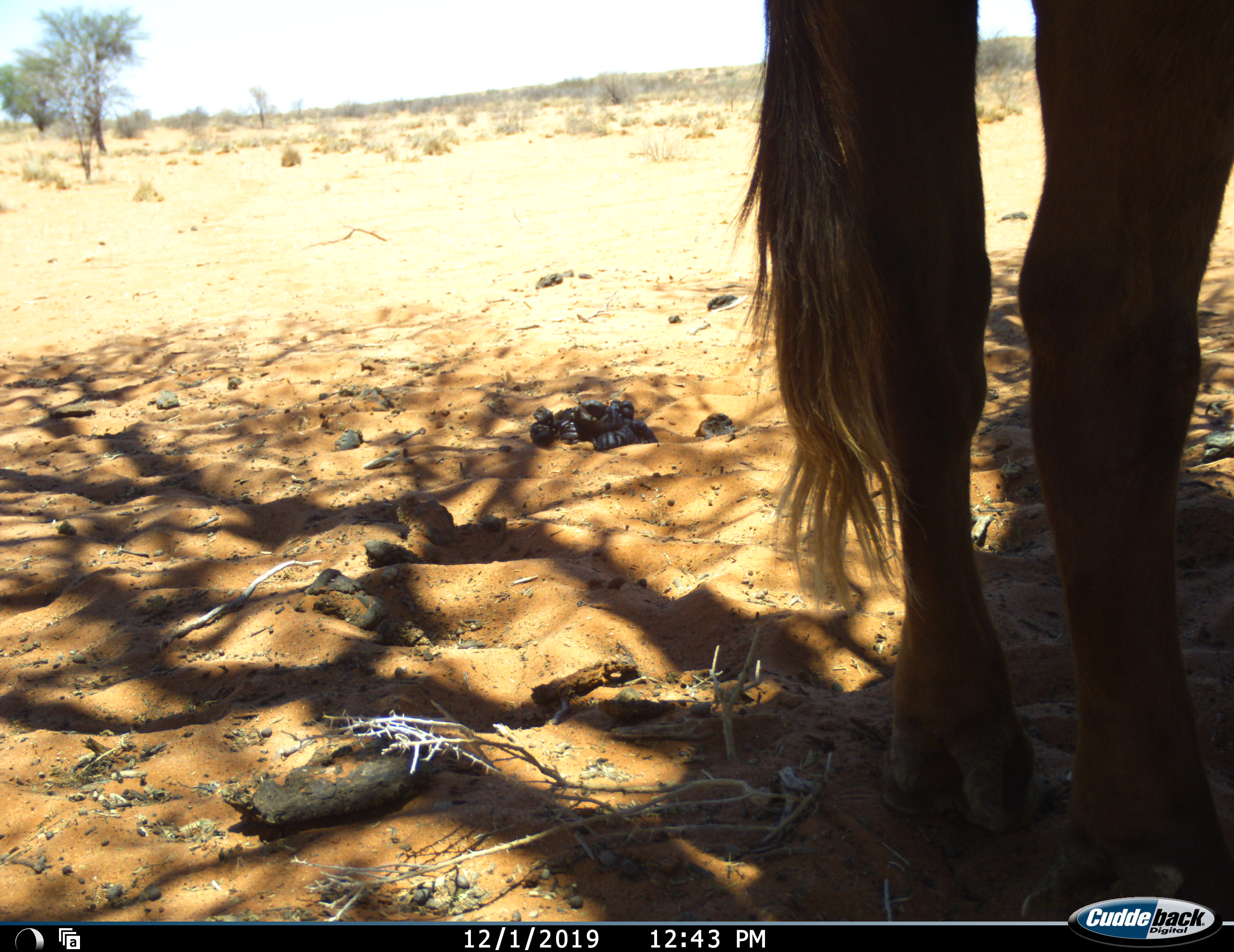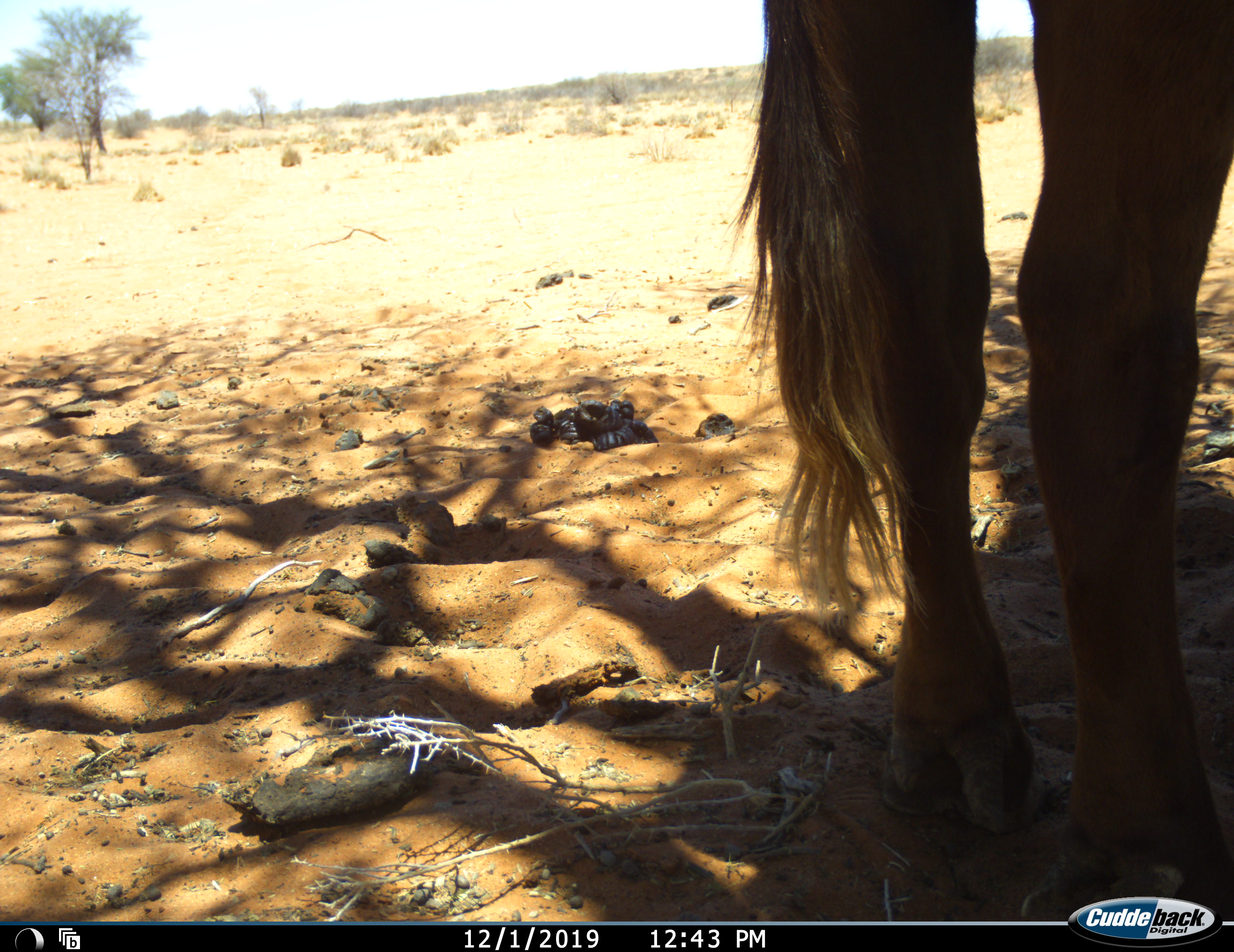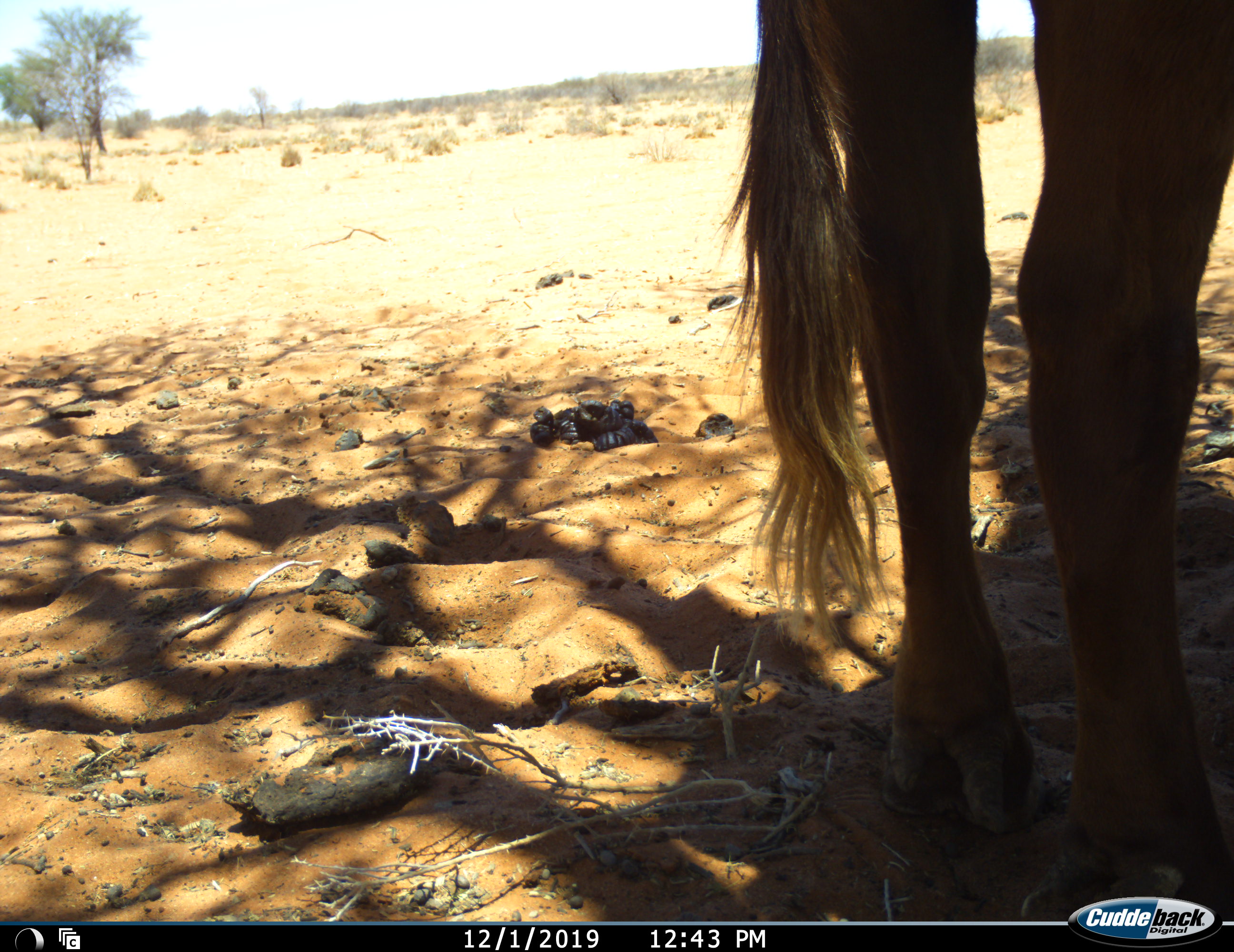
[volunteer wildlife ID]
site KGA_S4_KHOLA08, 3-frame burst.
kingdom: Animalia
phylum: Chordata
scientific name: Vertebrata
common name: domestic animal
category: domesticanimal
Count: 1.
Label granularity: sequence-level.